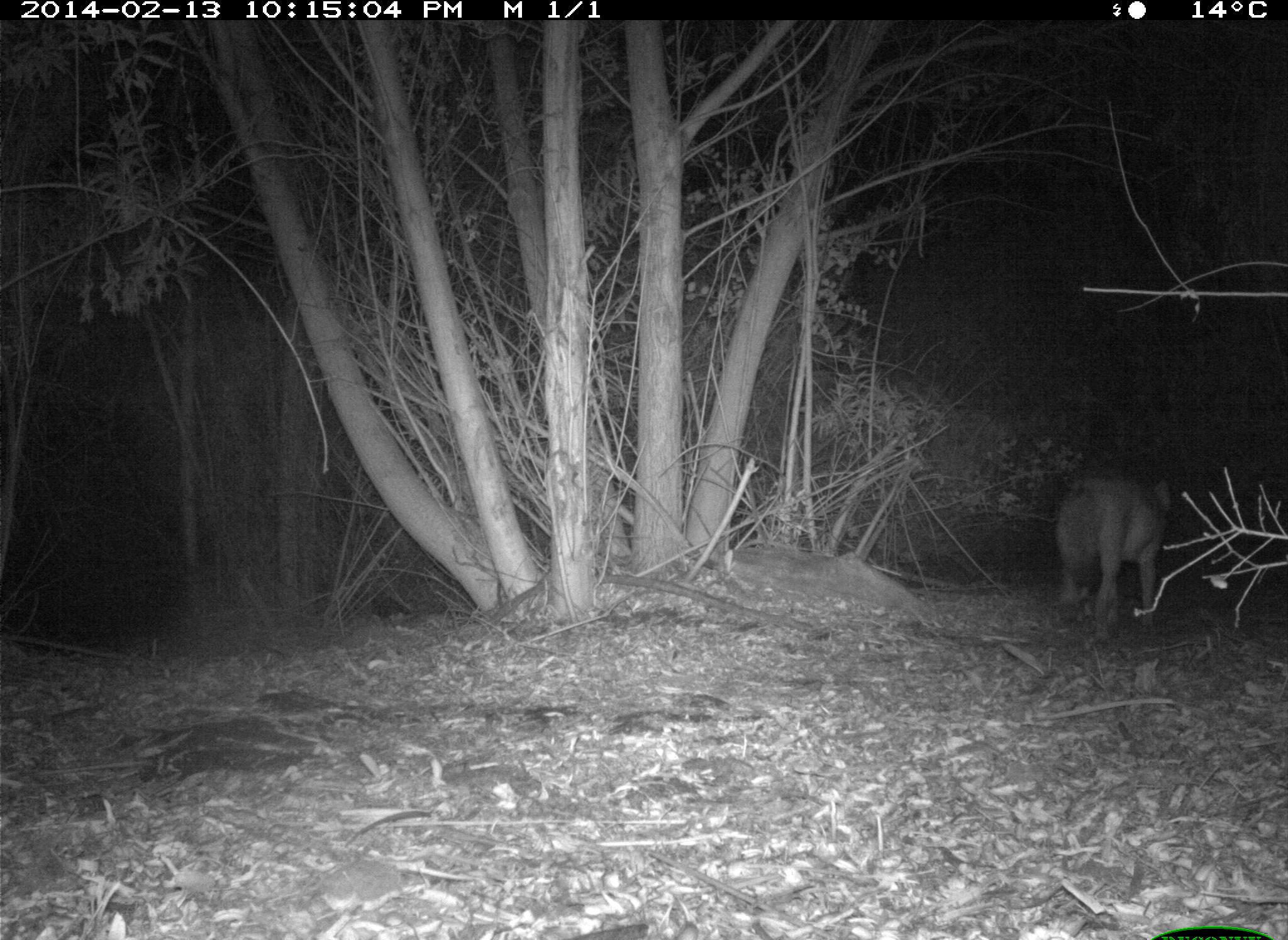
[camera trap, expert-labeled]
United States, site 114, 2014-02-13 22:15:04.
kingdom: Animalia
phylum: Chordata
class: Mammalia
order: Carnivora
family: Canidae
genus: Canis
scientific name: Canis latrans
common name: coyote